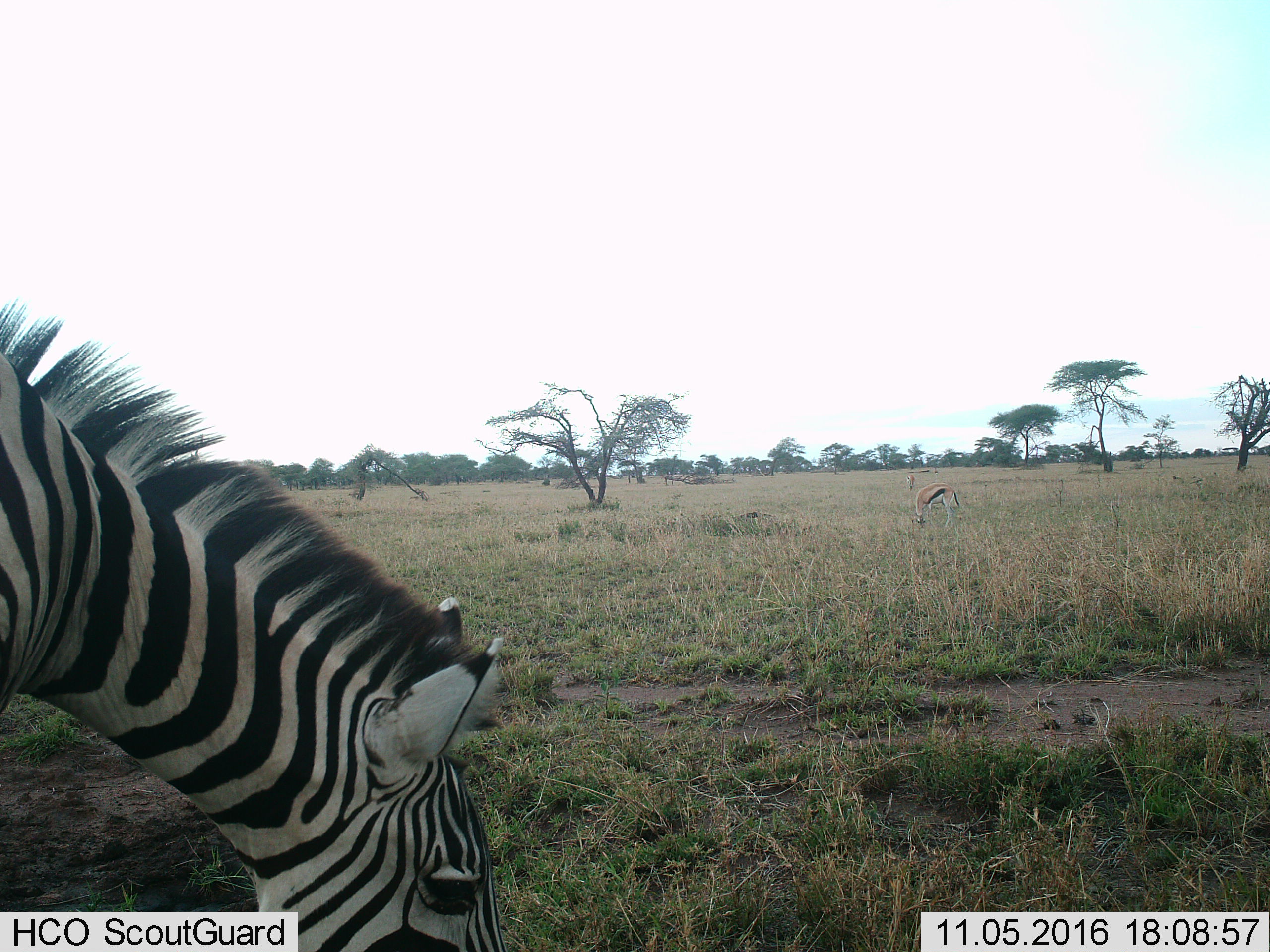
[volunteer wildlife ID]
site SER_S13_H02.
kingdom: Animalia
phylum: Chordata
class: Mammalia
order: Artiodactyla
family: Bovidae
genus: Eudorcas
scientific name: Eudorcas thomsonii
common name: thomson's gazelle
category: gazellethomsons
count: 2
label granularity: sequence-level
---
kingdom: Animalia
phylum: Chordata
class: Mammalia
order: Perissodactyla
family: Equidae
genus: Equus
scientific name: Equus quagga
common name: plains zebra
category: zebraplains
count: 1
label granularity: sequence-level